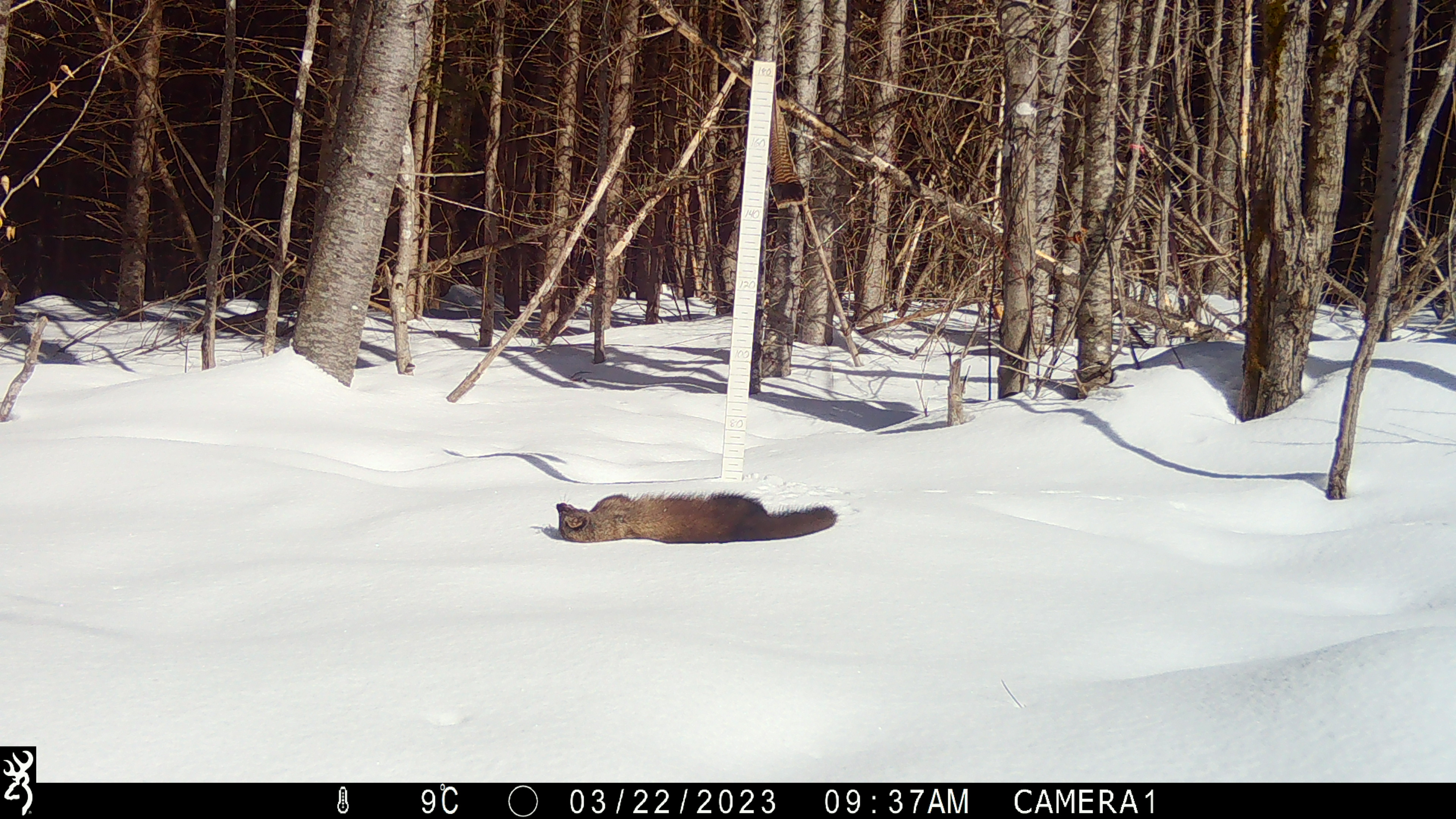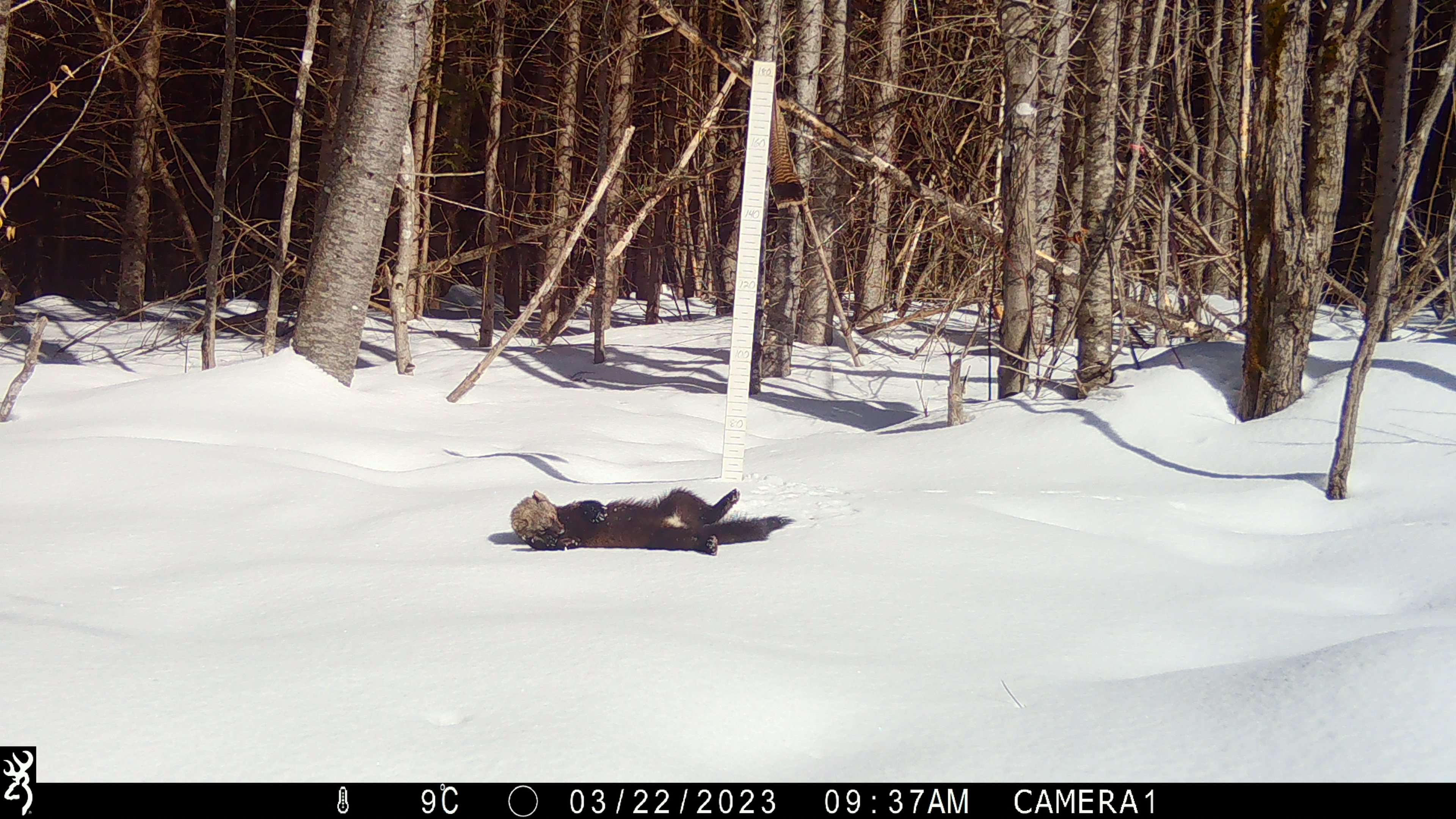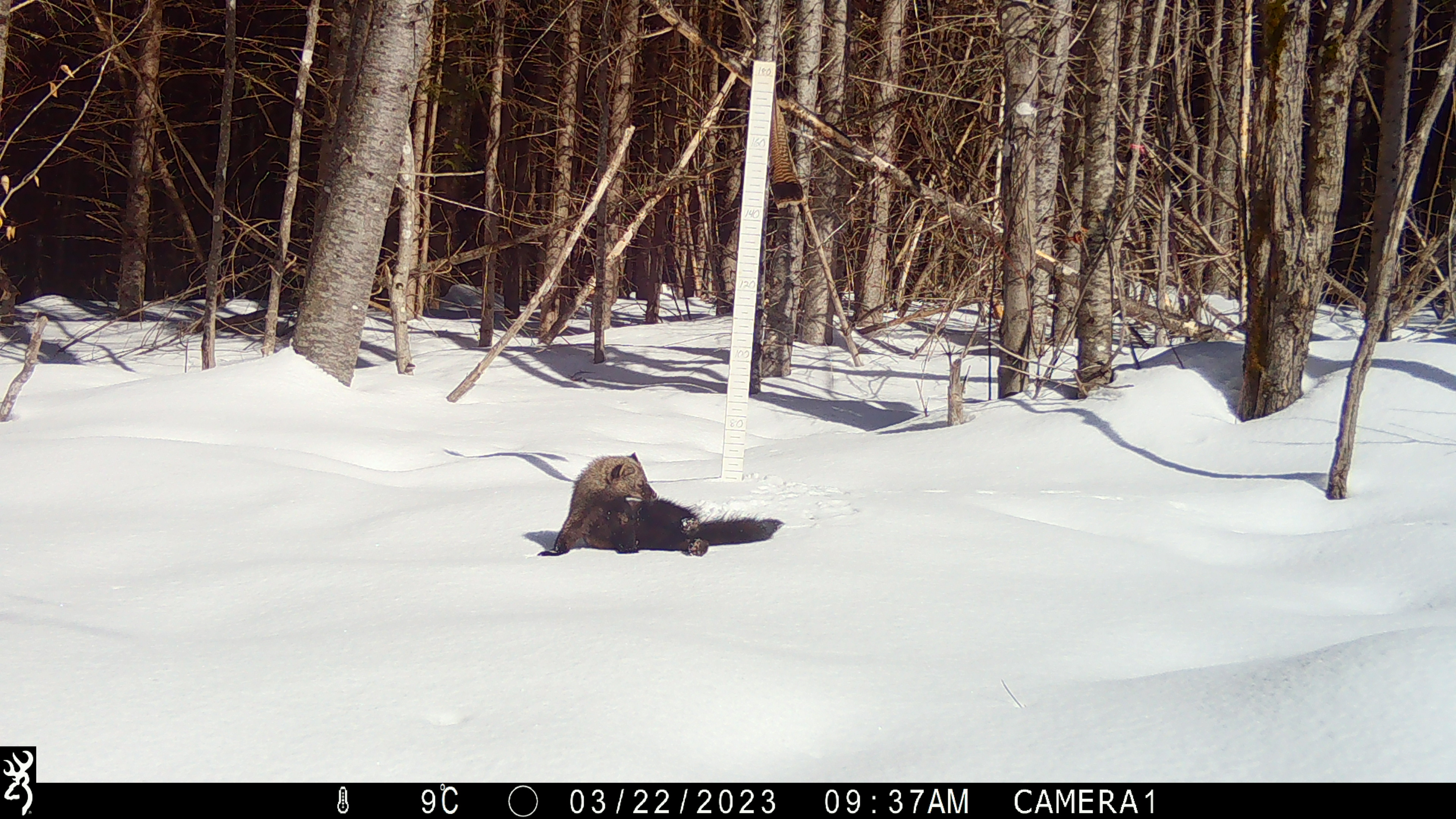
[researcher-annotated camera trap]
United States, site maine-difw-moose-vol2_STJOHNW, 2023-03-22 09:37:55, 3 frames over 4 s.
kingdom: Animalia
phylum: Chordata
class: Mammalia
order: Carnivora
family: Mustelidae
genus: Pekania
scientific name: Pekania pennanti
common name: fisher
Fisher (Pekania pennanti).